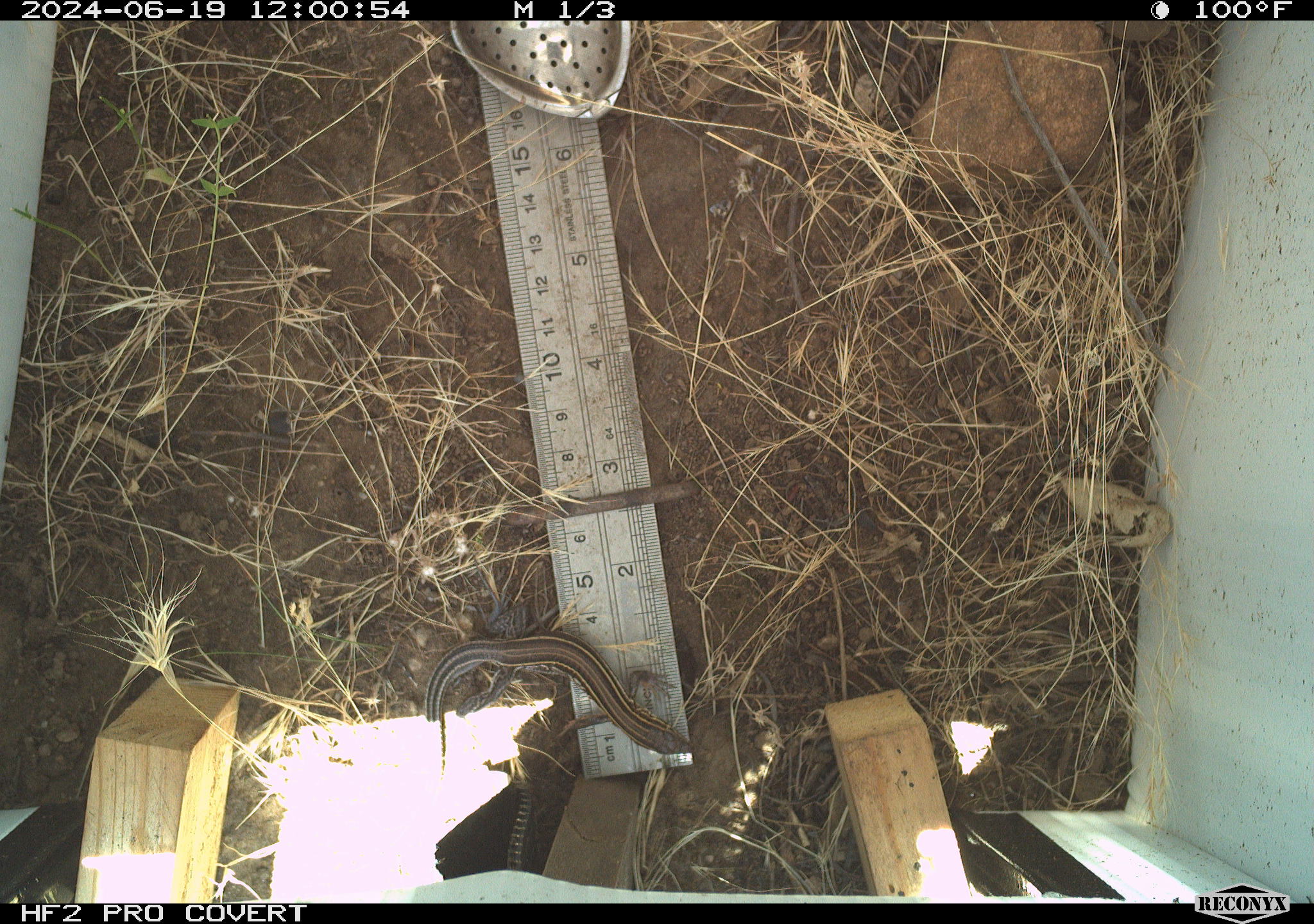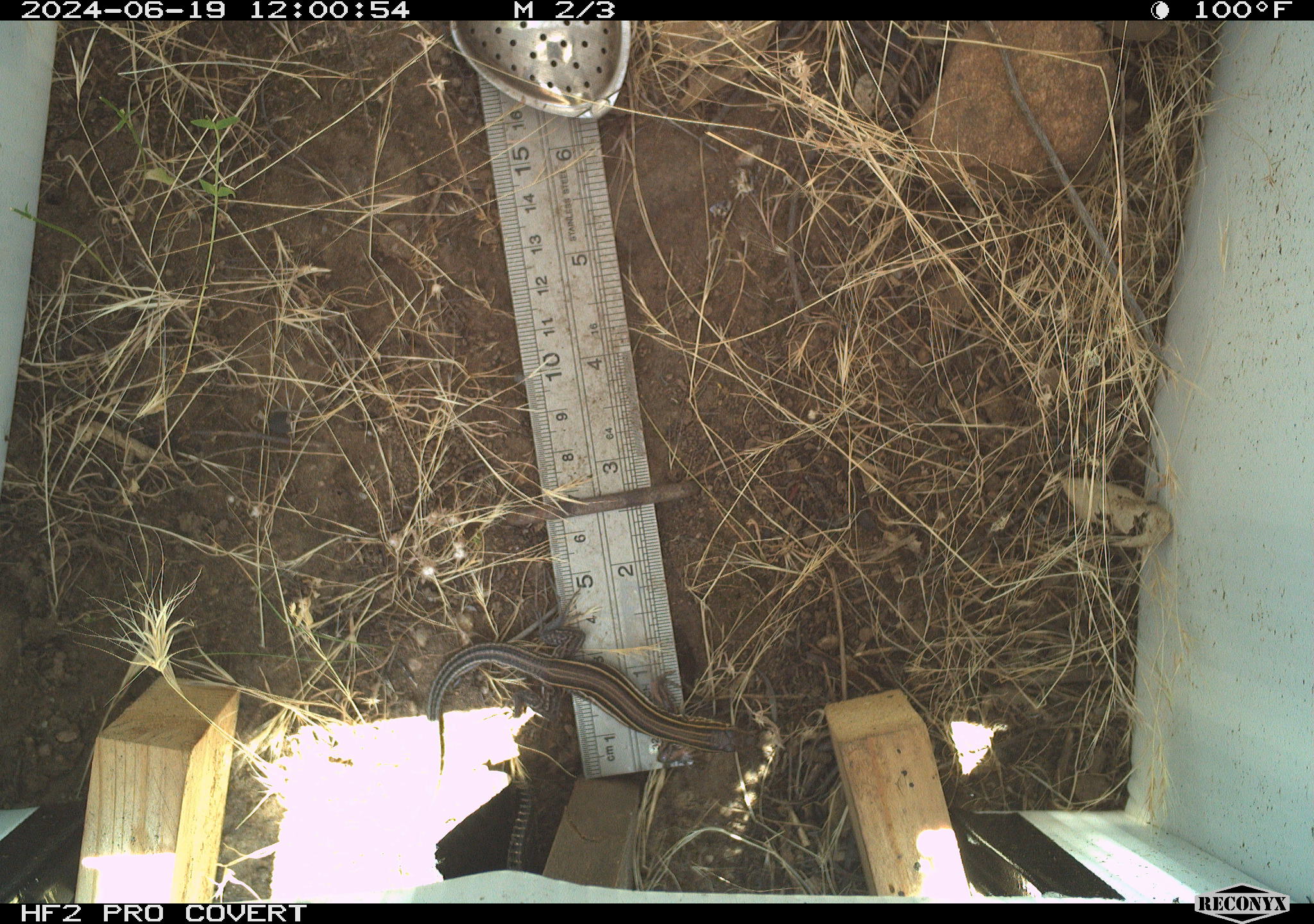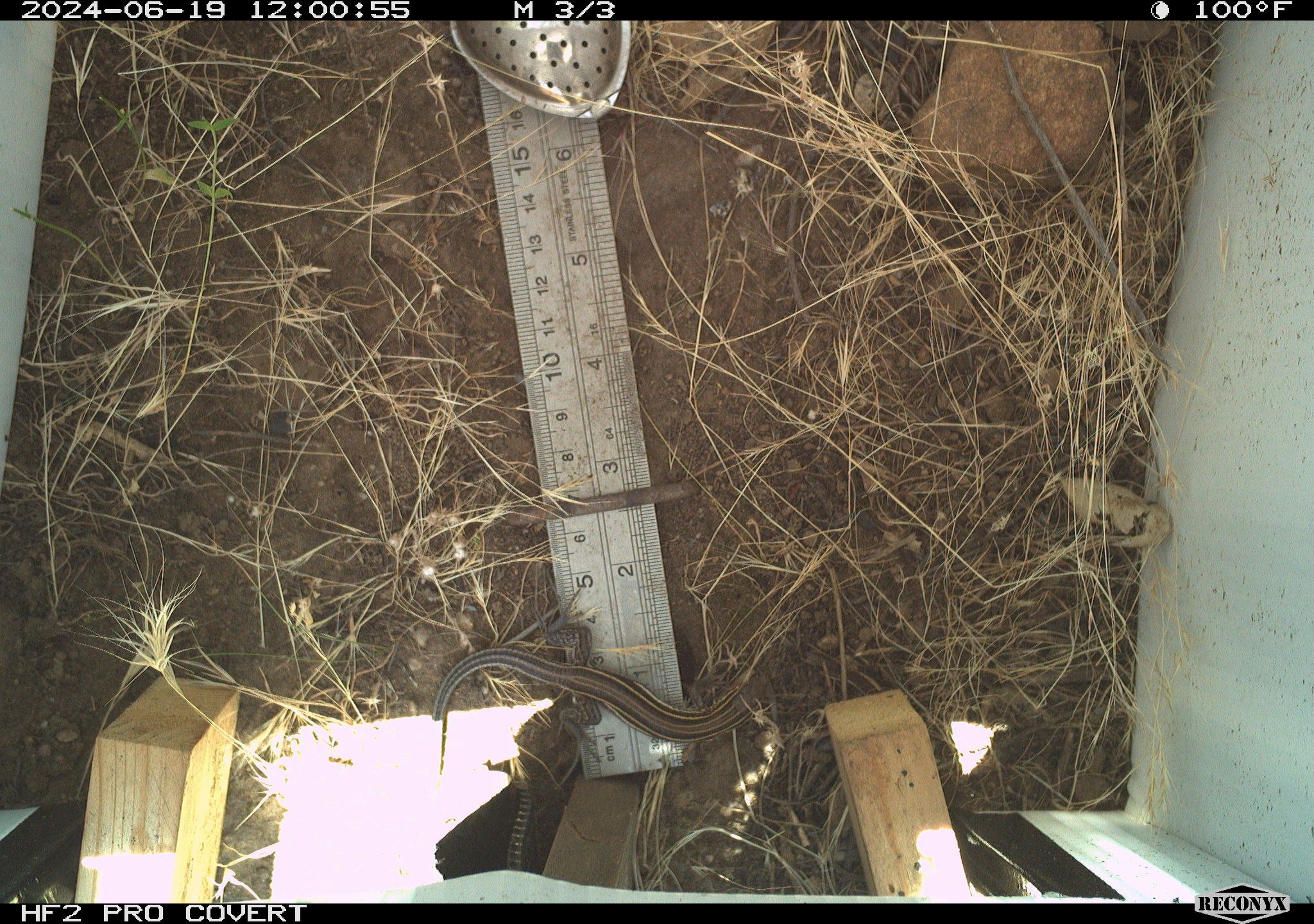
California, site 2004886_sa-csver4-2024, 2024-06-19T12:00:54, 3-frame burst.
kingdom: Animalia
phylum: Chordata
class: Reptilia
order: Squamata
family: Teiidae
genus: Aspidoscelis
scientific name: Aspidoscelis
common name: whiptail lizards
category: aspidoscelis species